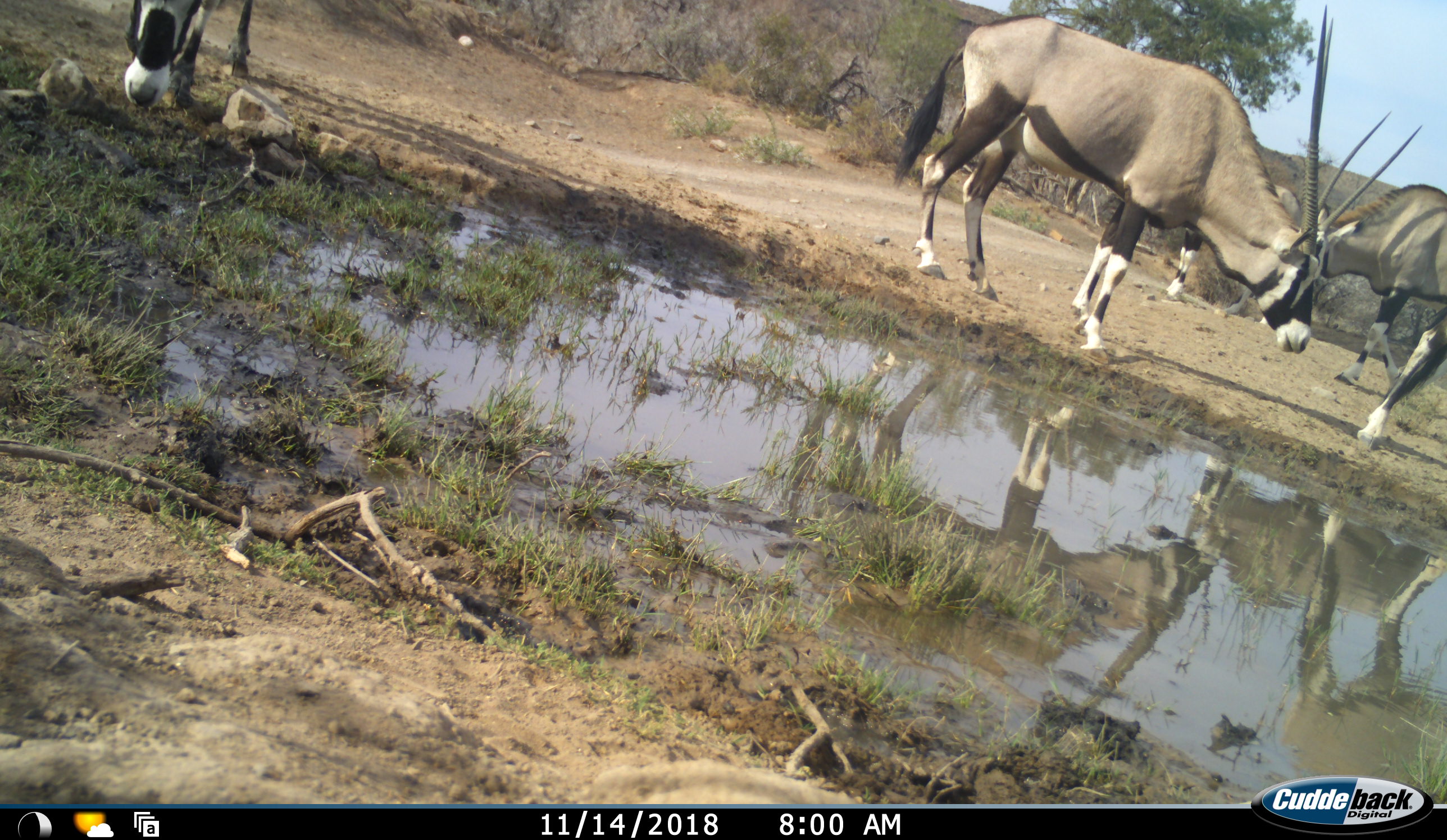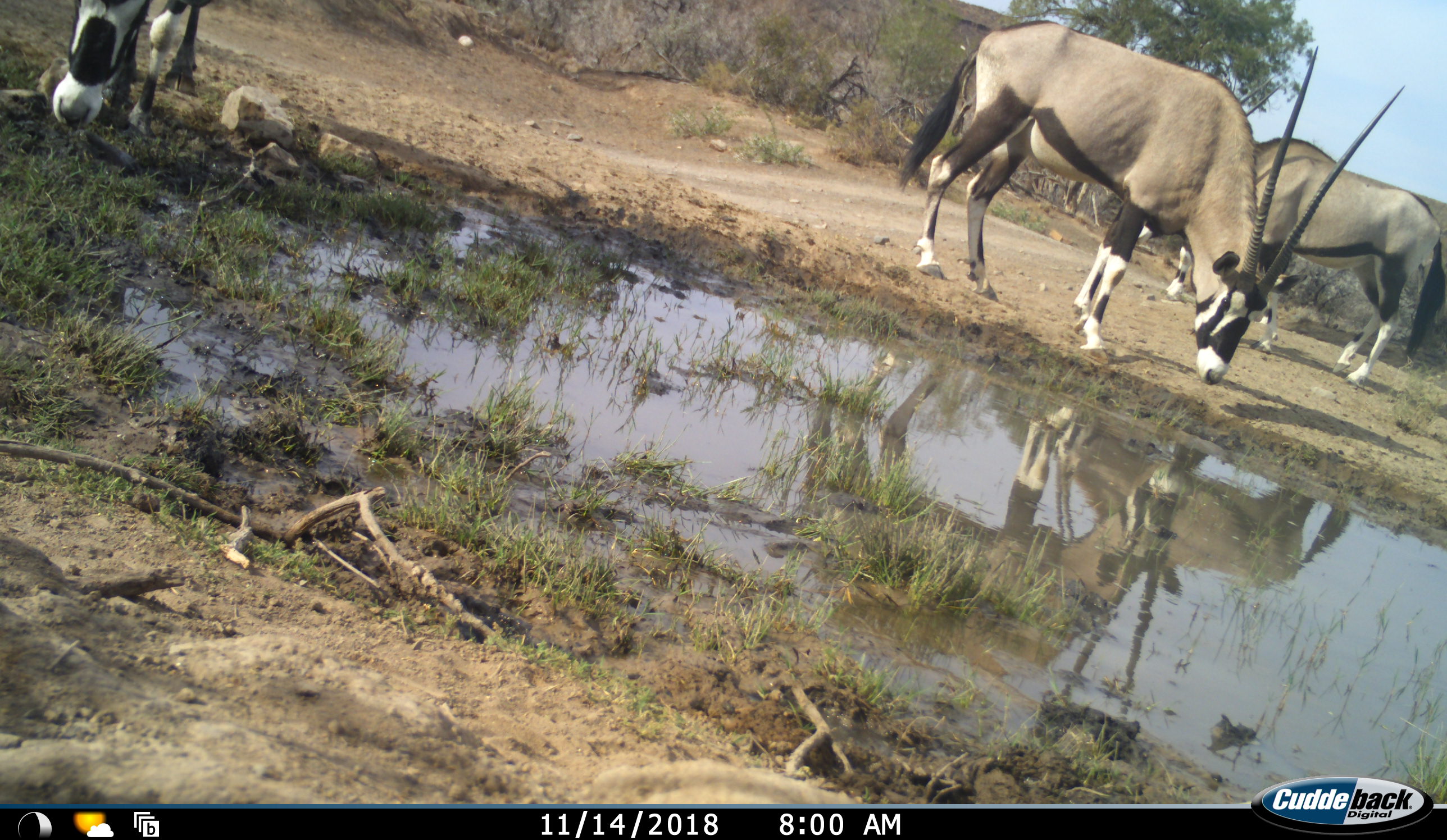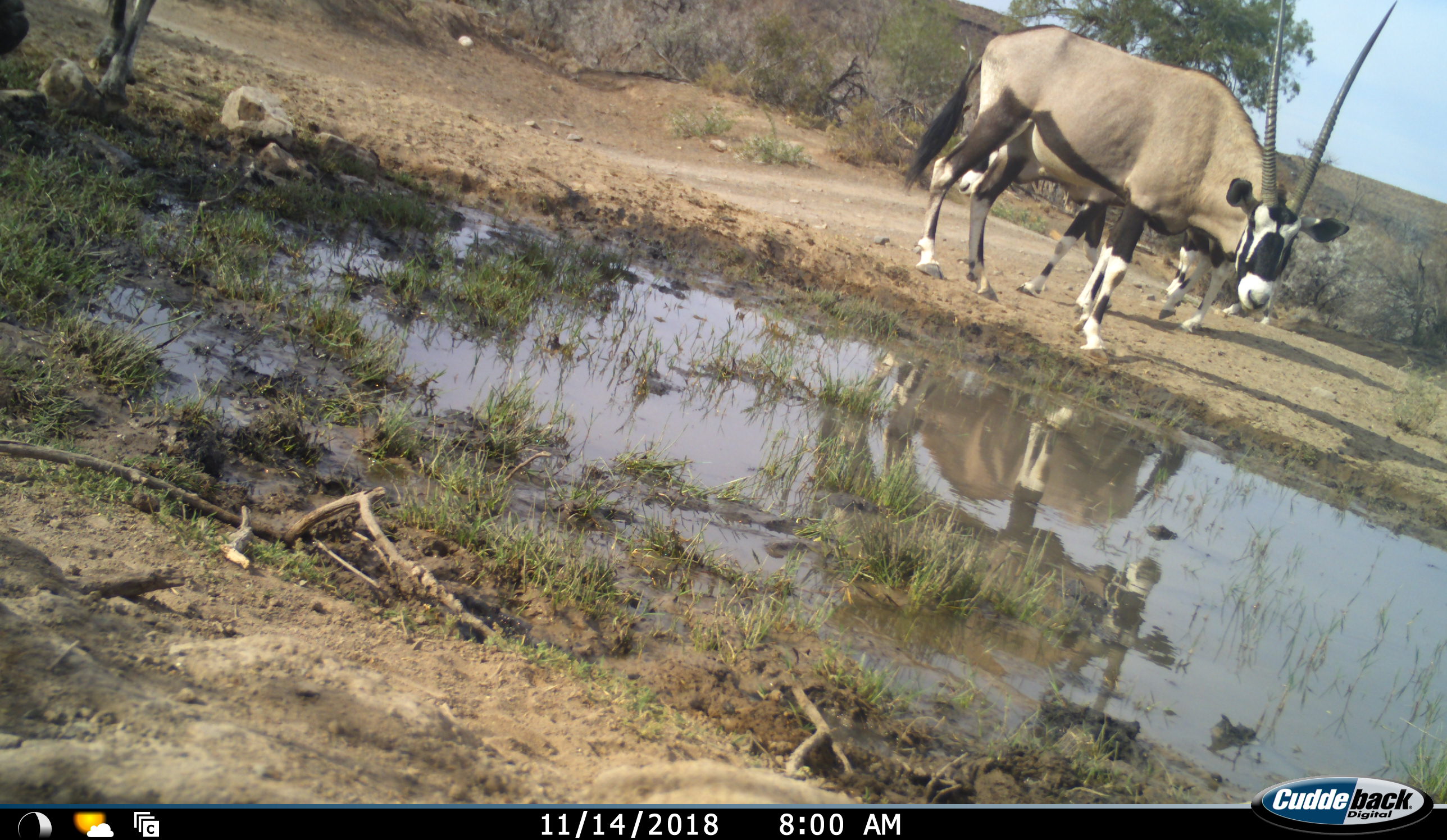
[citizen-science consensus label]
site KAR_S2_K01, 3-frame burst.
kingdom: Animalia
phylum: Chordata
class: Mammalia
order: Artiodactyla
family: Bovidae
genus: Oryx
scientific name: Oryx gazella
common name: gemsbok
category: oryx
Oryx (gemsbok) (Oryx gazella), count 4. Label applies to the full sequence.